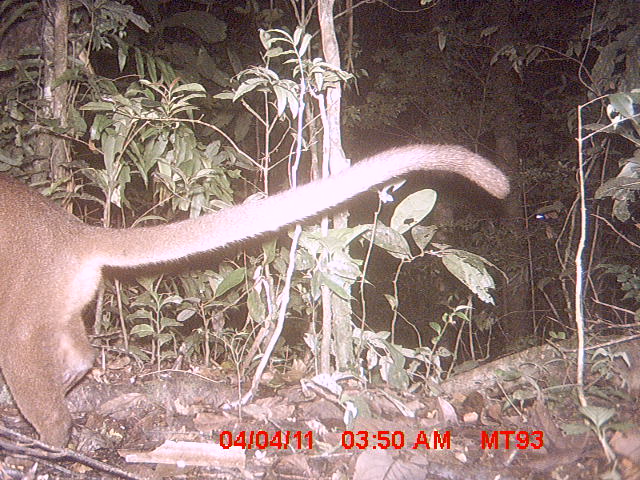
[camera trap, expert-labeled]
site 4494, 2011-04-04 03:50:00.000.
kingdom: Animalia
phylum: Chordata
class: Mammalia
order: Carnivora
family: Eupleridae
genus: Cryptoprocta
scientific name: Cryptoprocta ferox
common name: fossa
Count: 1.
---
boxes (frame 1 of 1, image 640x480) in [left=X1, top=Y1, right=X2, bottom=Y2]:
cryptoprocta ferox: [left=0, top=140, right=510, bottom=449]